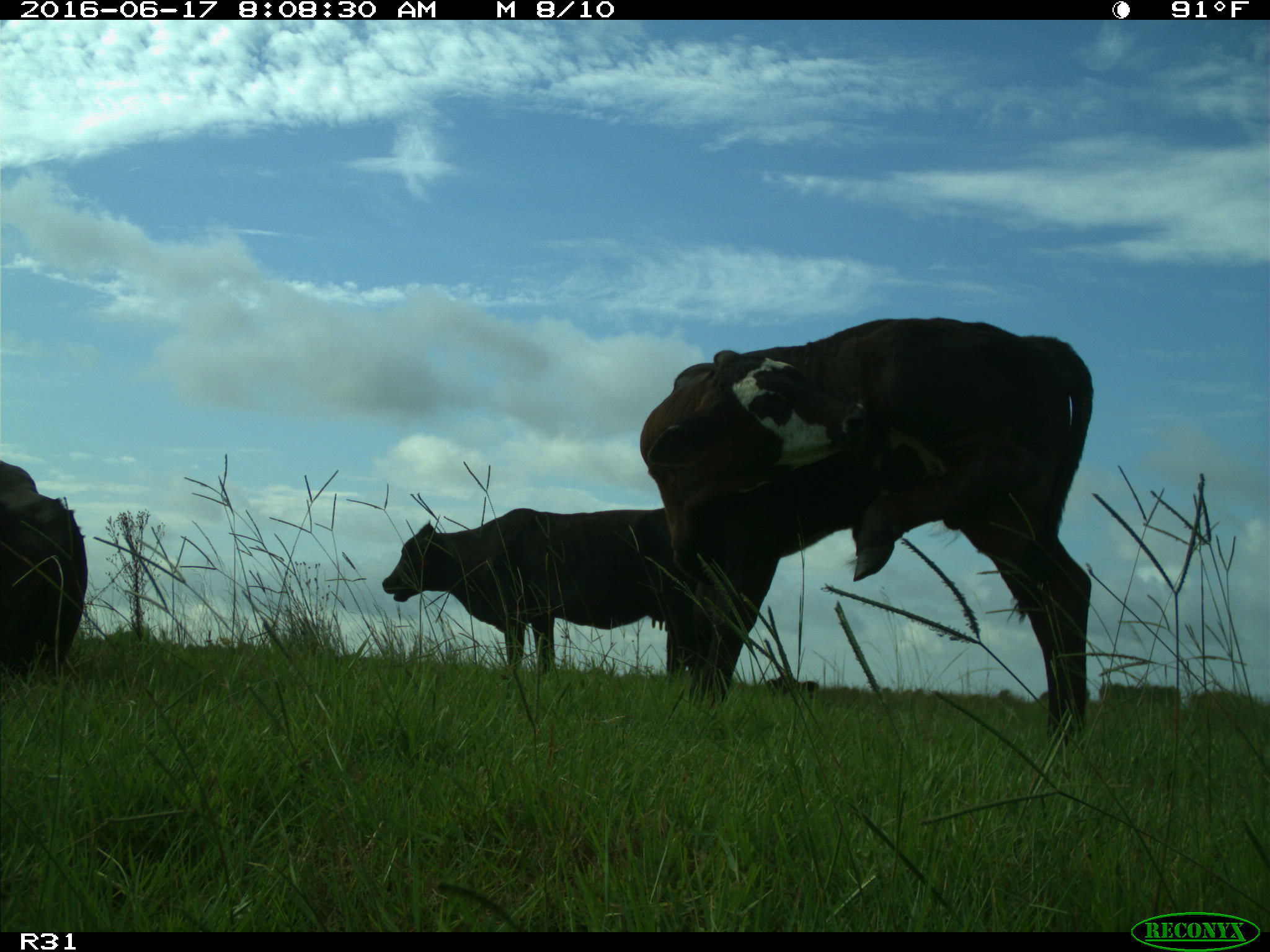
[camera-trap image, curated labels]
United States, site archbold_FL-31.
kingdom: Animalia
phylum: Chordata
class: Mammalia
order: Artiodactyla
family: Bovidae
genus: Bos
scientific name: Bos taurus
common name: domestic cow